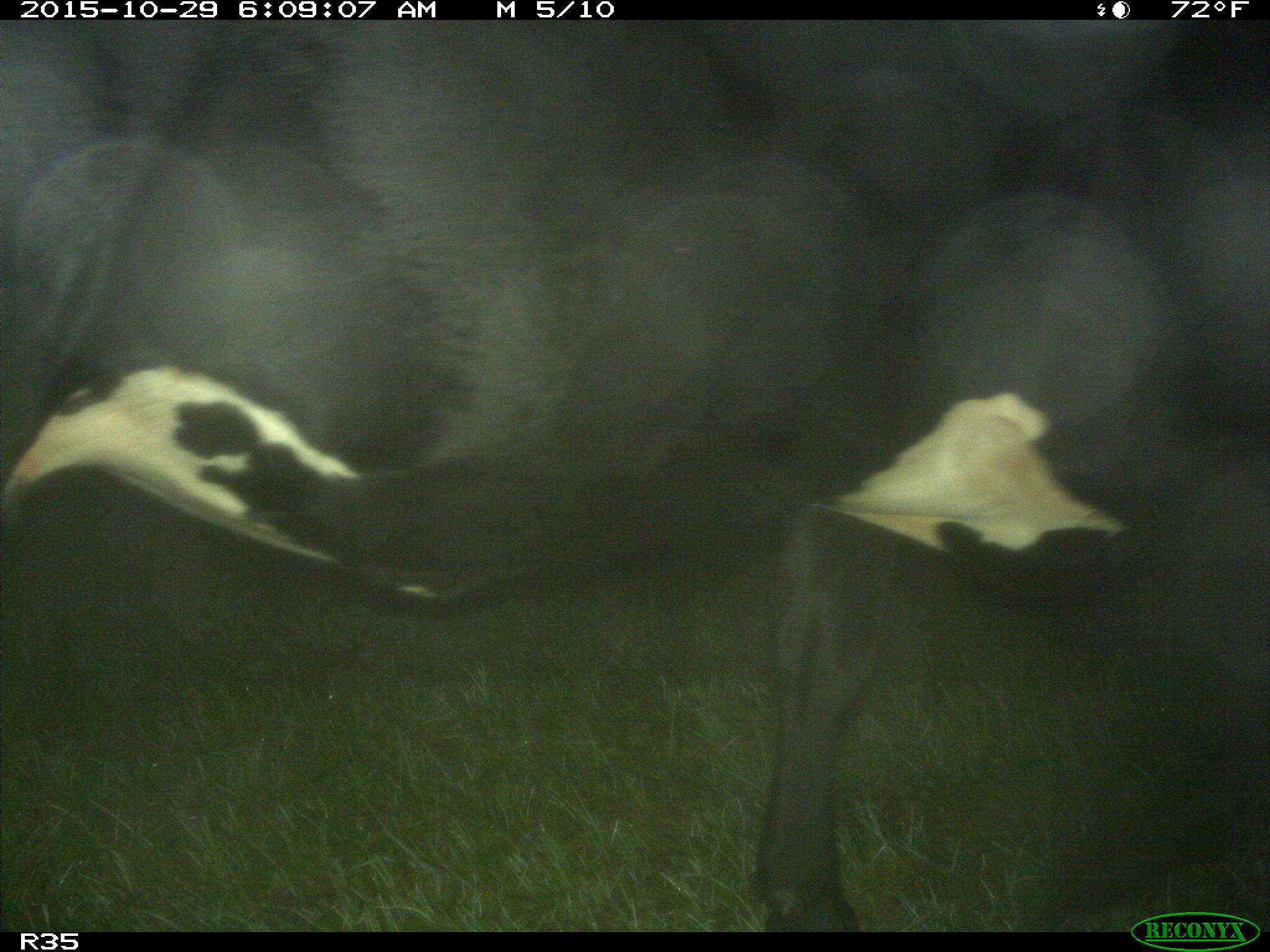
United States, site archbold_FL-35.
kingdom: Animalia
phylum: Chordata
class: Mammalia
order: Artiodactyla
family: Bovidae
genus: Bos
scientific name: Bos taurus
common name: domestic cow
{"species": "Bos taurus (domestic cow)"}